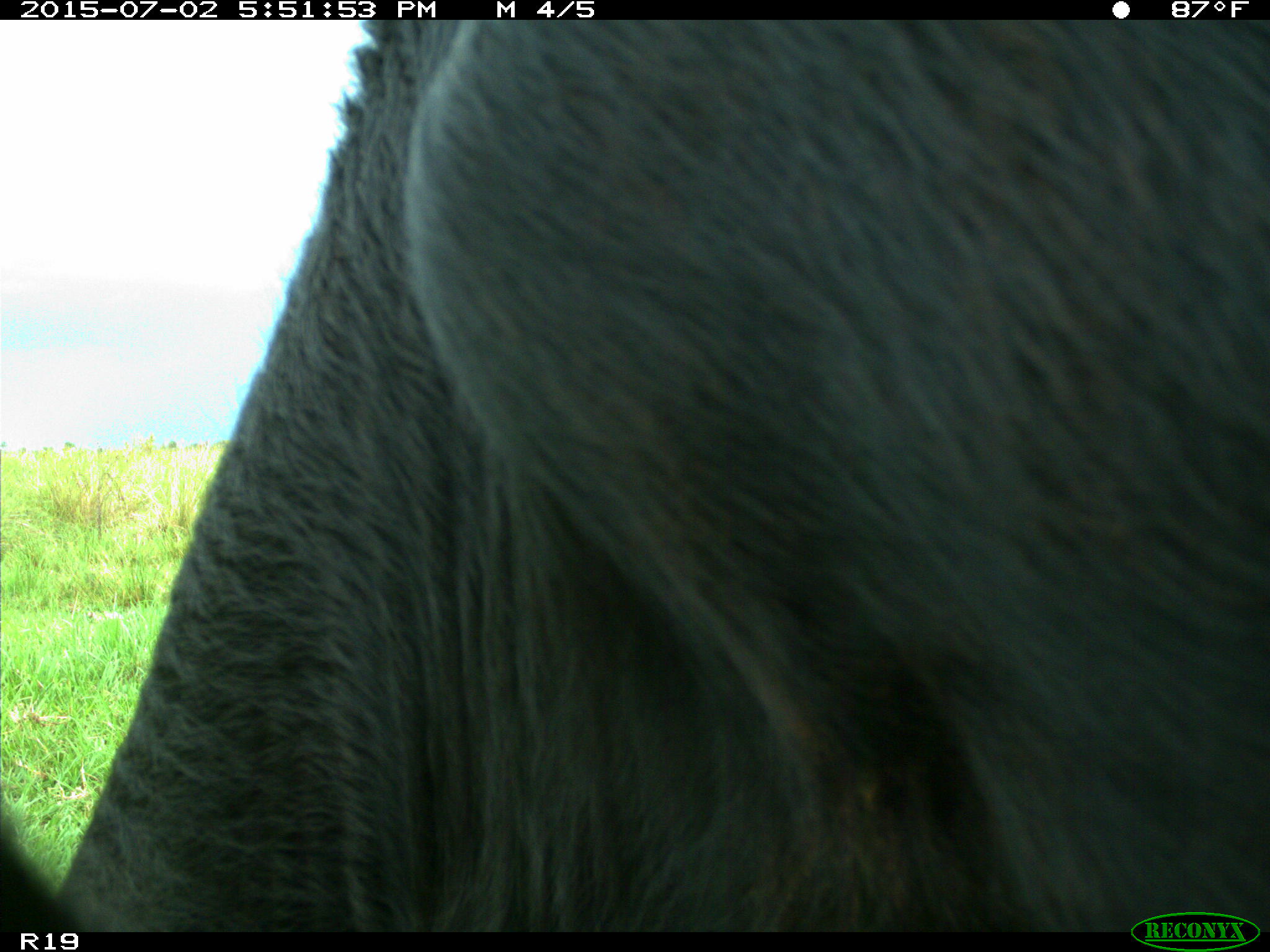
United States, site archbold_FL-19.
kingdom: Animalia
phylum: Chordata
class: Mammalia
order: Artiodactyla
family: Bovidae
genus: Bos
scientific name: Bos taurus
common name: domestic cow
Bos taurus (domestic cow).